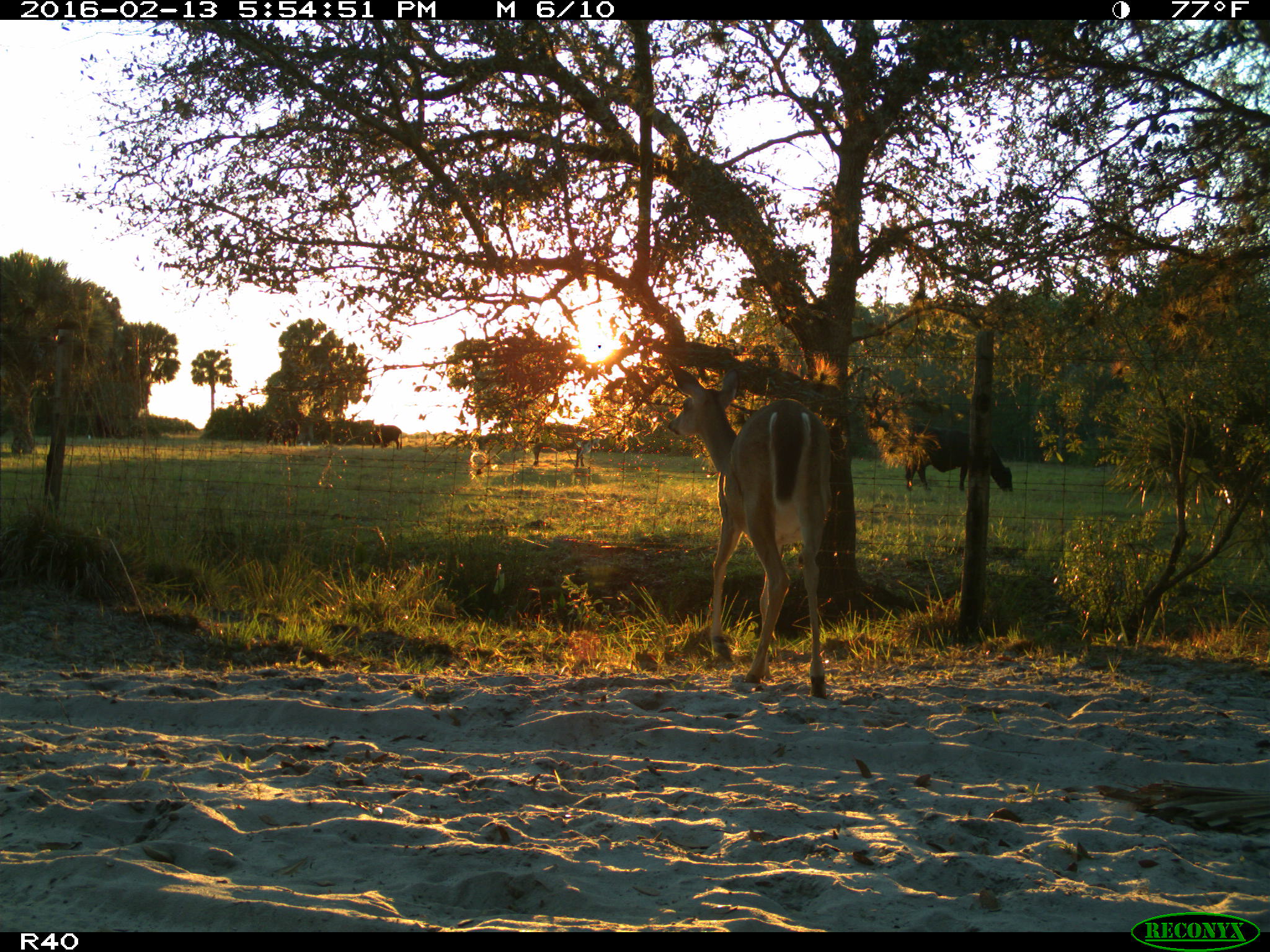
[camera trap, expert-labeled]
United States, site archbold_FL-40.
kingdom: Animalia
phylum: Chordata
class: Mammalia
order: Artiodactyla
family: Bovidae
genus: Bos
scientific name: Bos taurus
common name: domestic cow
Bos taurus (domestic cow).